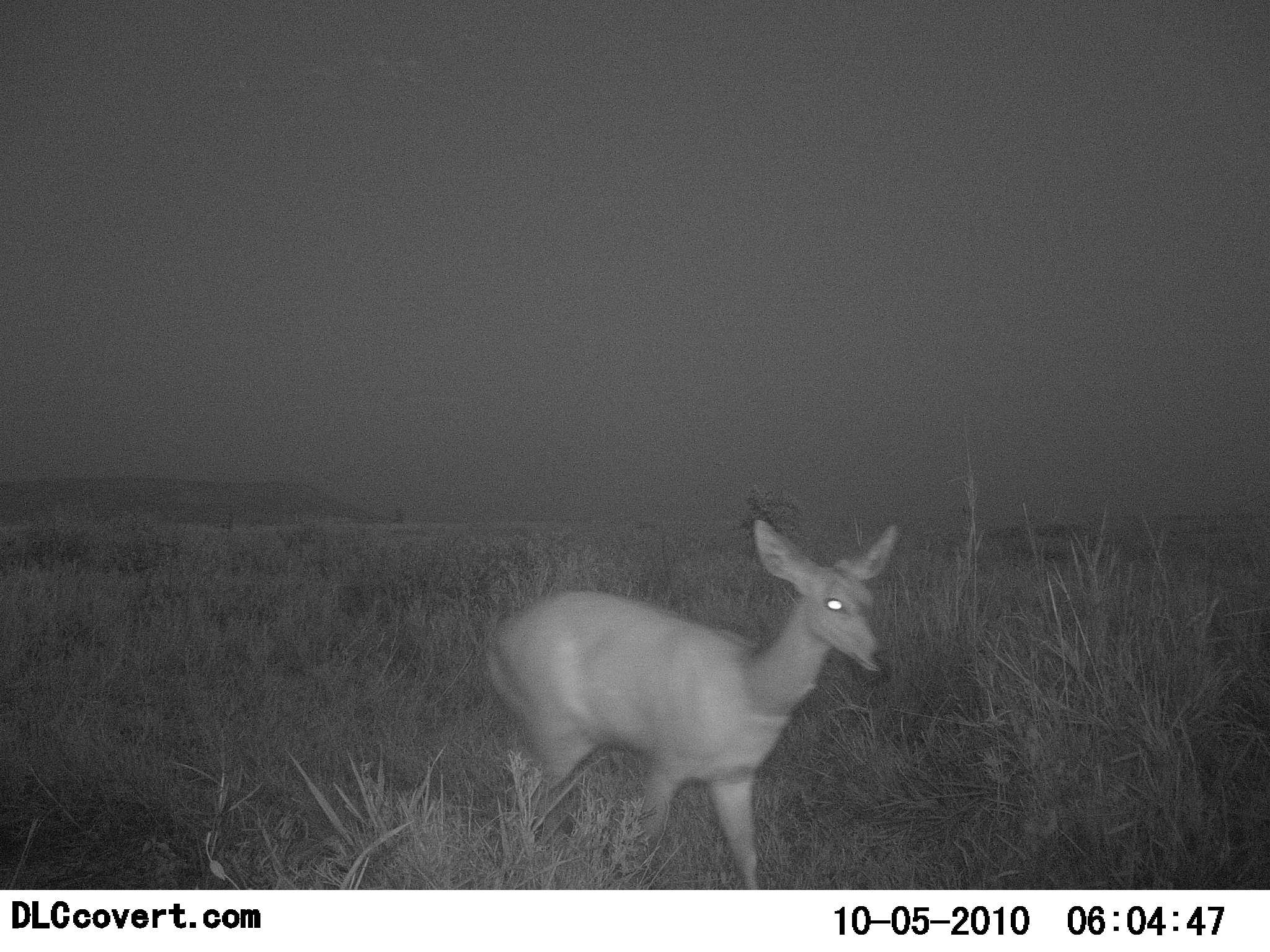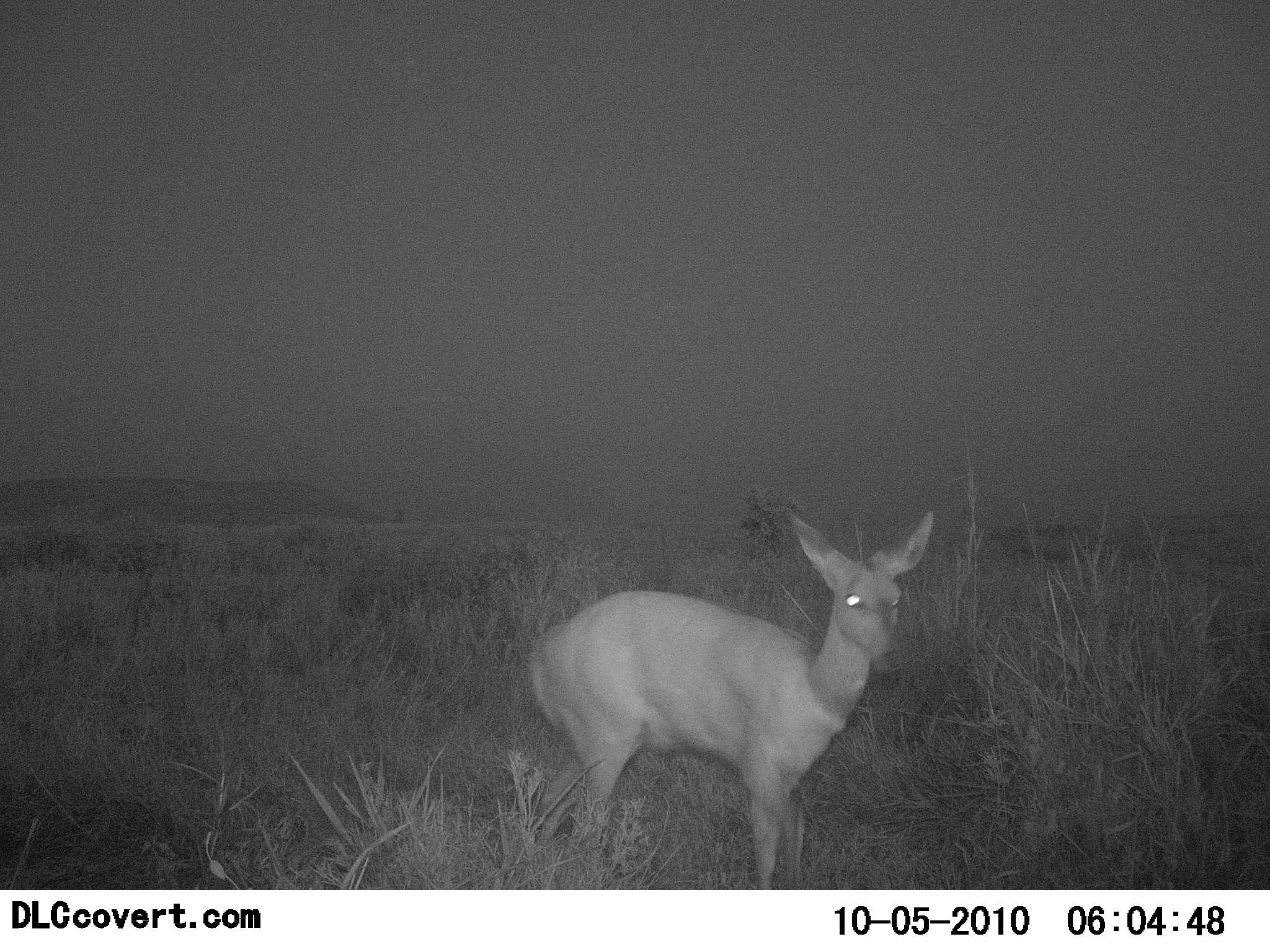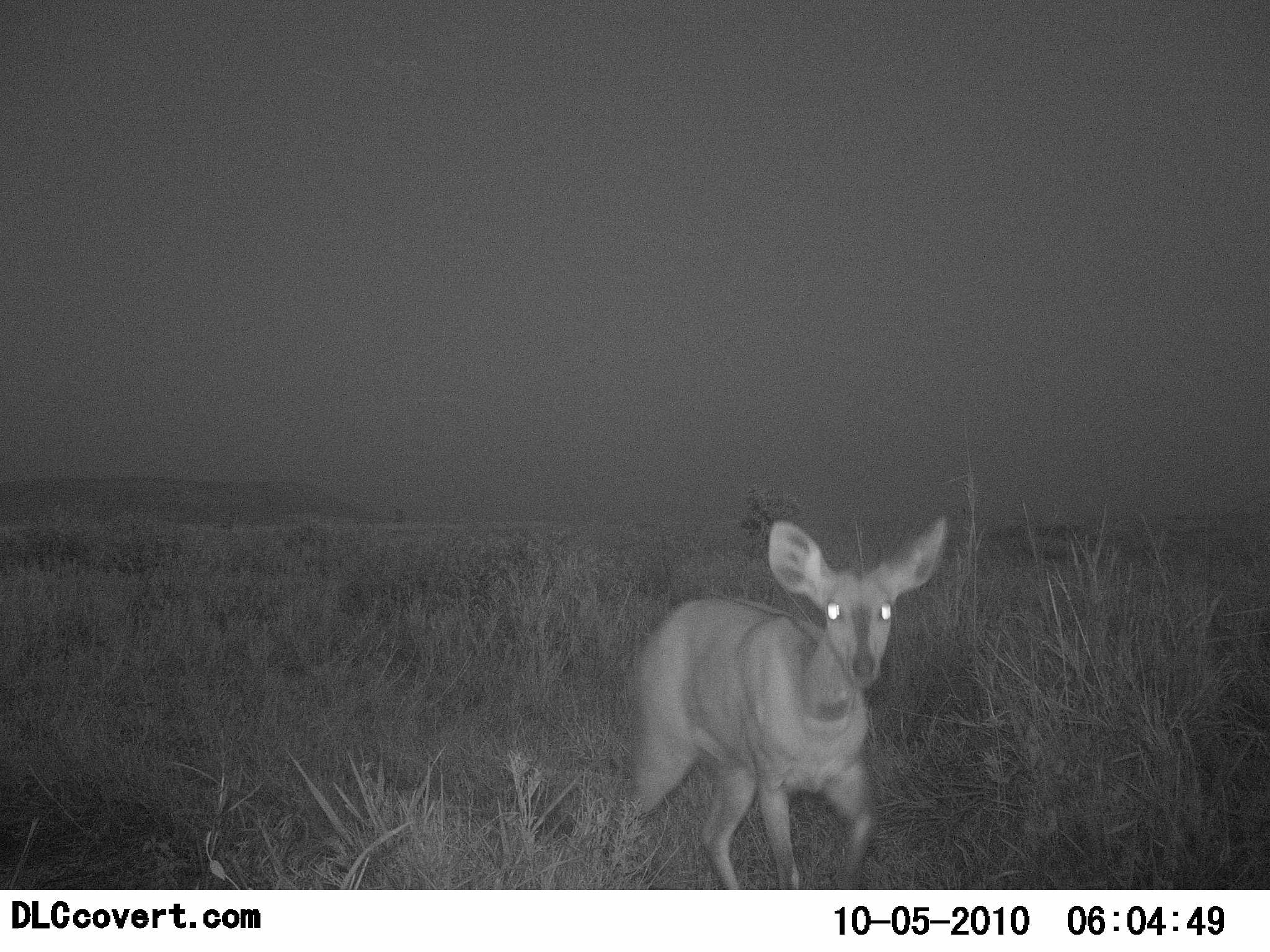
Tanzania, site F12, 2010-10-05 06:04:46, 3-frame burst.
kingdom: Animalia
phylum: Chordata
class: Mammalia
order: Artiodactyla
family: Bovidae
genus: Redunca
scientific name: Redunca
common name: reedbuck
Reedbuck (Redunca), count 1. Behavior (volunteer vote fractions): standing 36%, resting 0%, moving 64%, interacting 0%. Young present (vote fraction): 0%. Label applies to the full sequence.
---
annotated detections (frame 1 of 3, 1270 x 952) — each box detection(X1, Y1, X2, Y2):
animal: detection(482, 517, 901, 891)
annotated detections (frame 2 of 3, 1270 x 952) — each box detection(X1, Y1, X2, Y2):
animal: detection(528, 507, 936, 889)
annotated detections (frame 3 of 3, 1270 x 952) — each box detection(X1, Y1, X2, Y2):
animal: detection(592, 513, 949, 890)